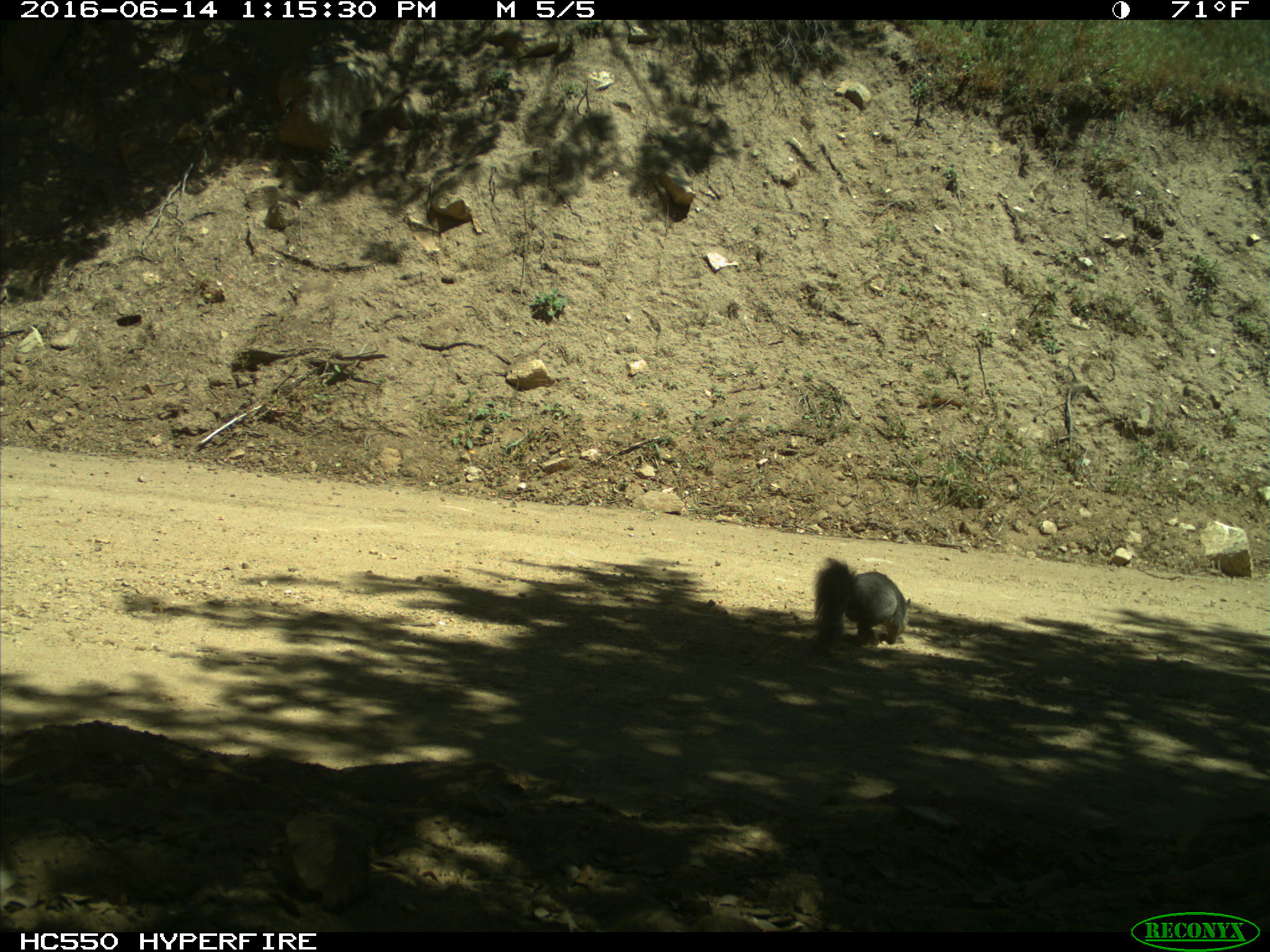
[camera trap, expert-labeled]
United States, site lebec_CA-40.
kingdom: Animalia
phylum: Chordata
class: Mammalia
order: Rodentia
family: Sciuridae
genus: Sciurus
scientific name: Sciurus carolinensis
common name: eastern gray squirrel